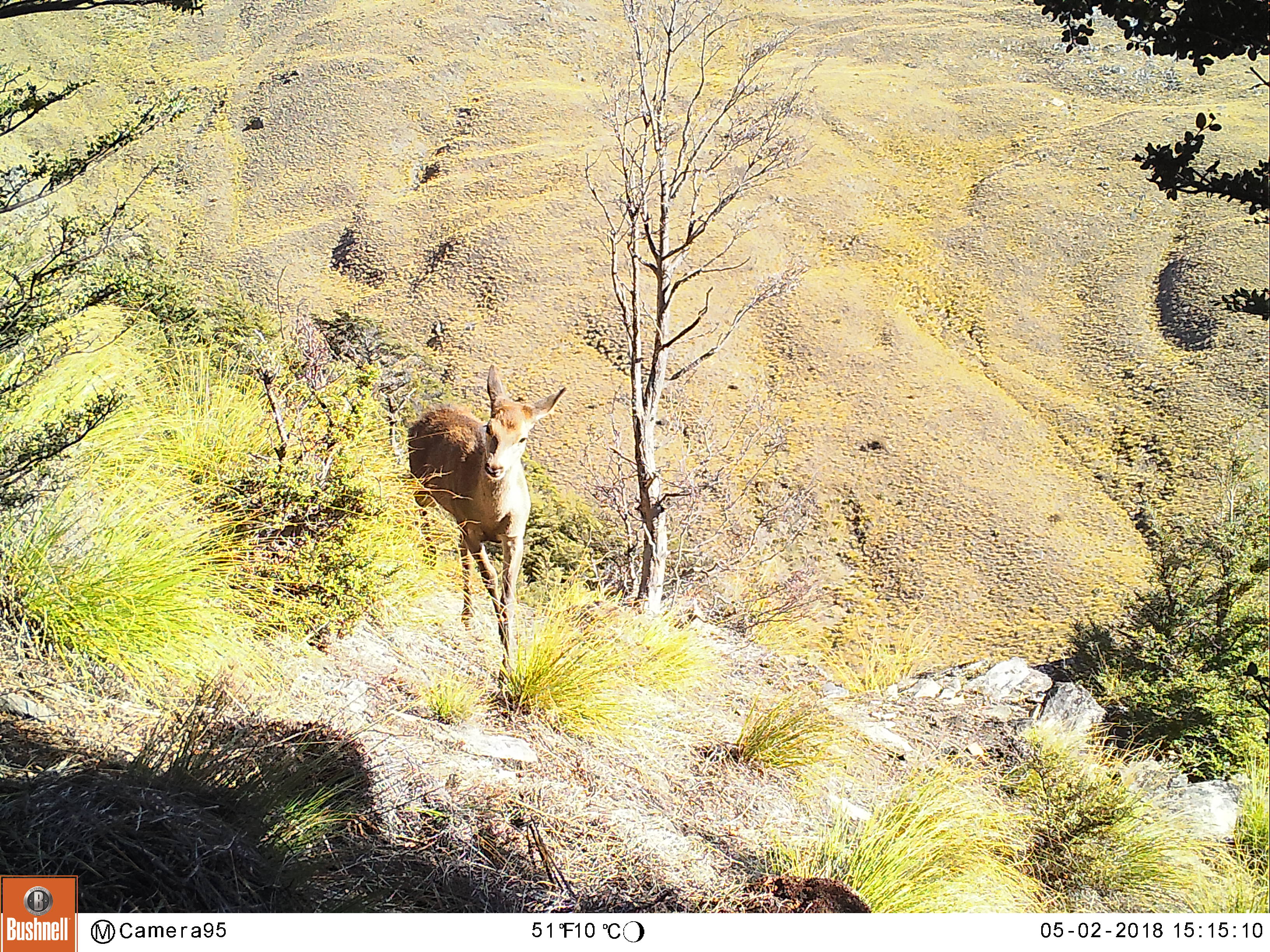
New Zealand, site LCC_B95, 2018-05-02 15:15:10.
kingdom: Animalia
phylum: Chordata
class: Mammalia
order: Artiodactyla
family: Cervidae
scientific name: Cervidae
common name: deer